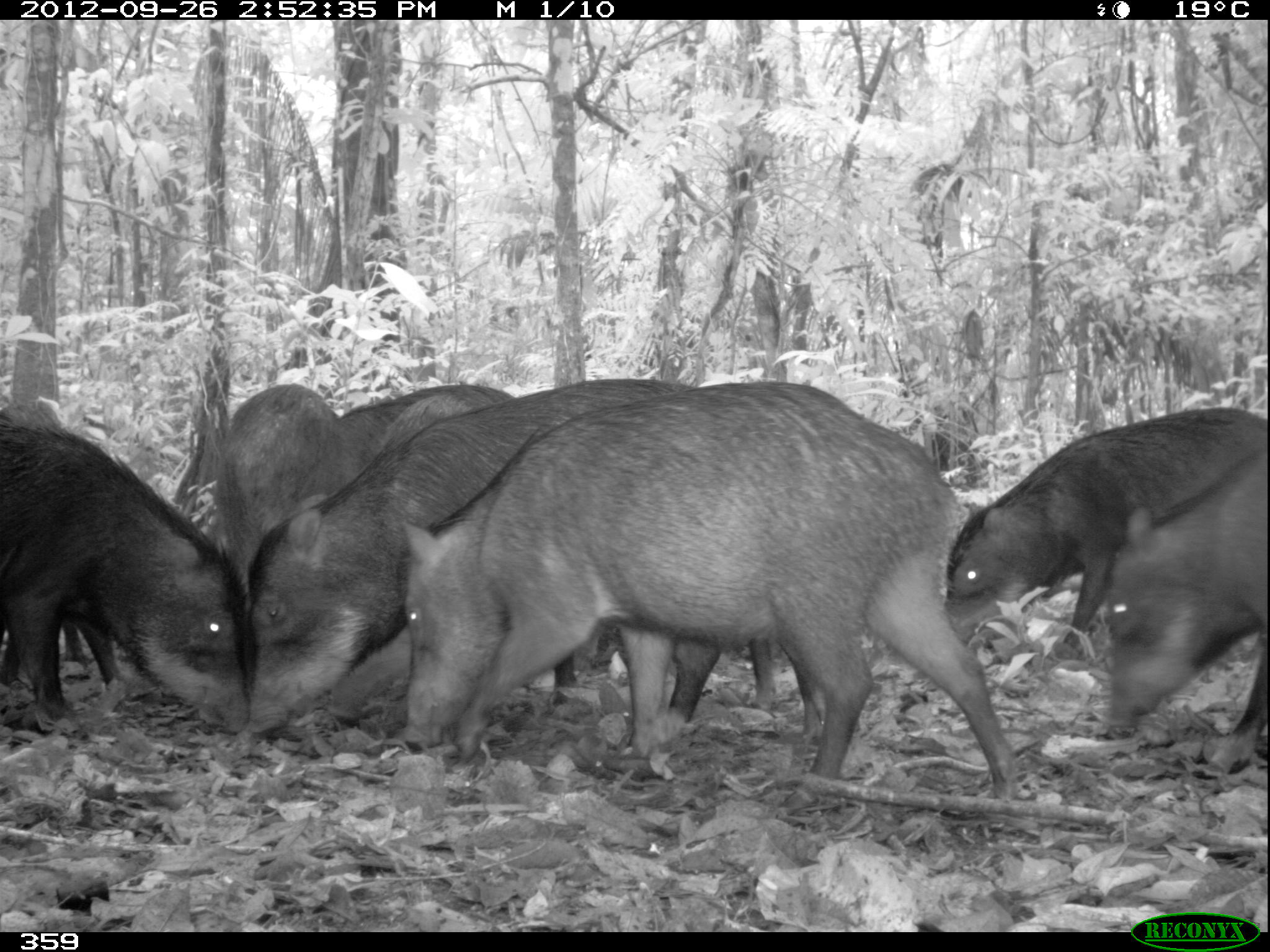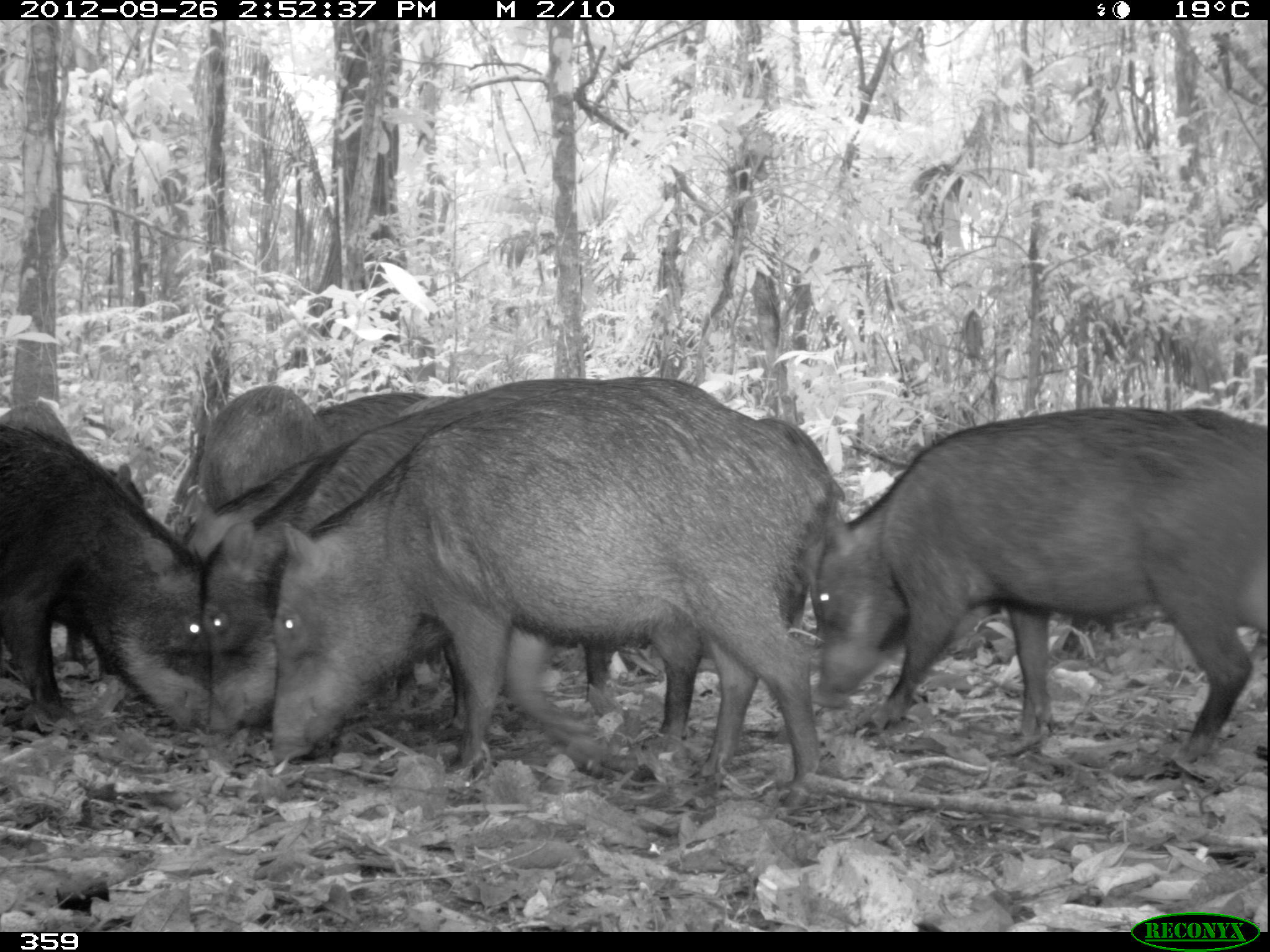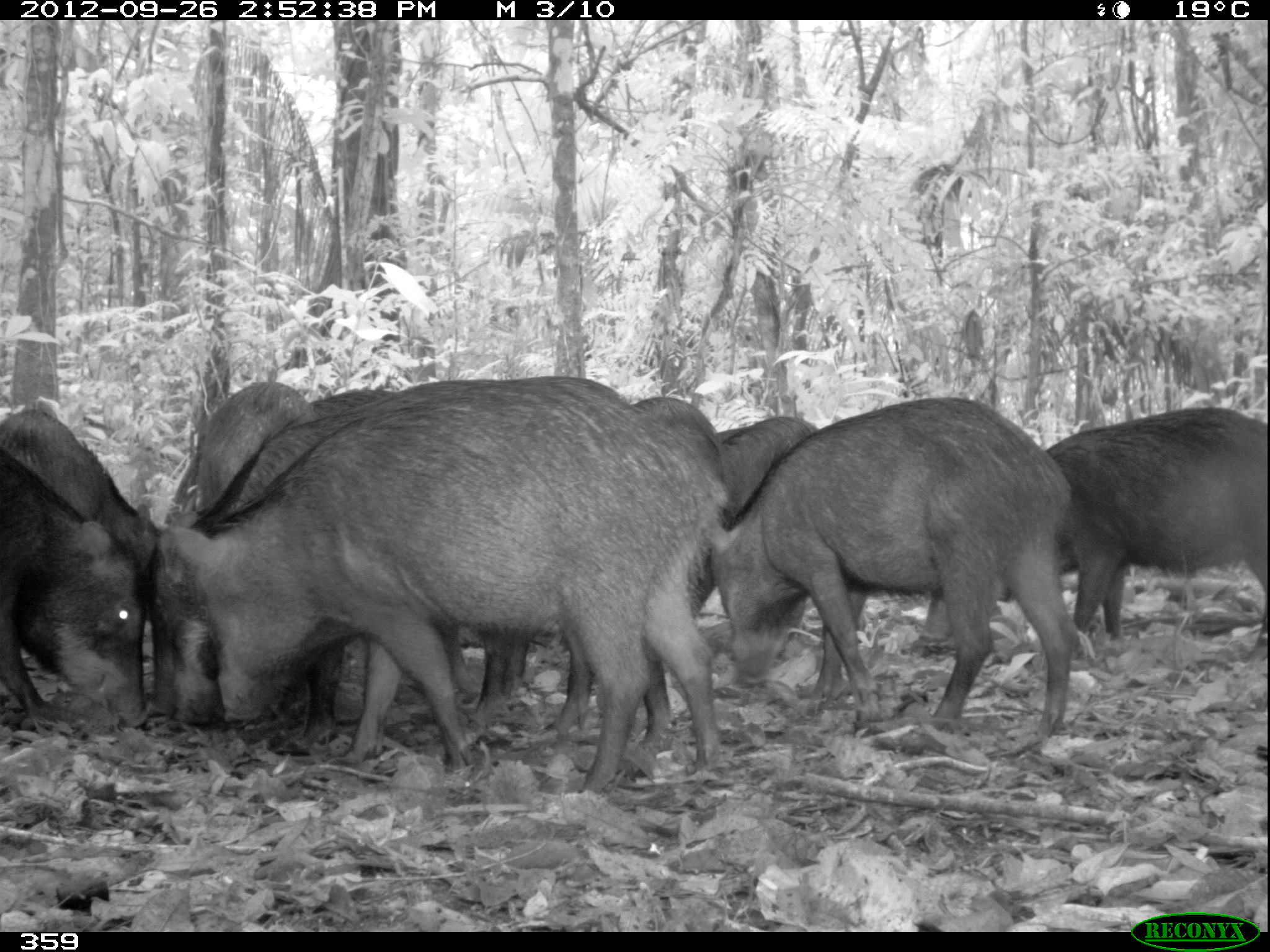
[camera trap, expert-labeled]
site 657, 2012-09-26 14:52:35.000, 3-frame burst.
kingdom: Animalia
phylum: Chordata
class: Mammalia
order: Artiodactyla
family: Tayassuidae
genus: Tayassu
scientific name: Tayassu pecari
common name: white-lipped peccary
Tayassu pecari (white-lipped peccary).